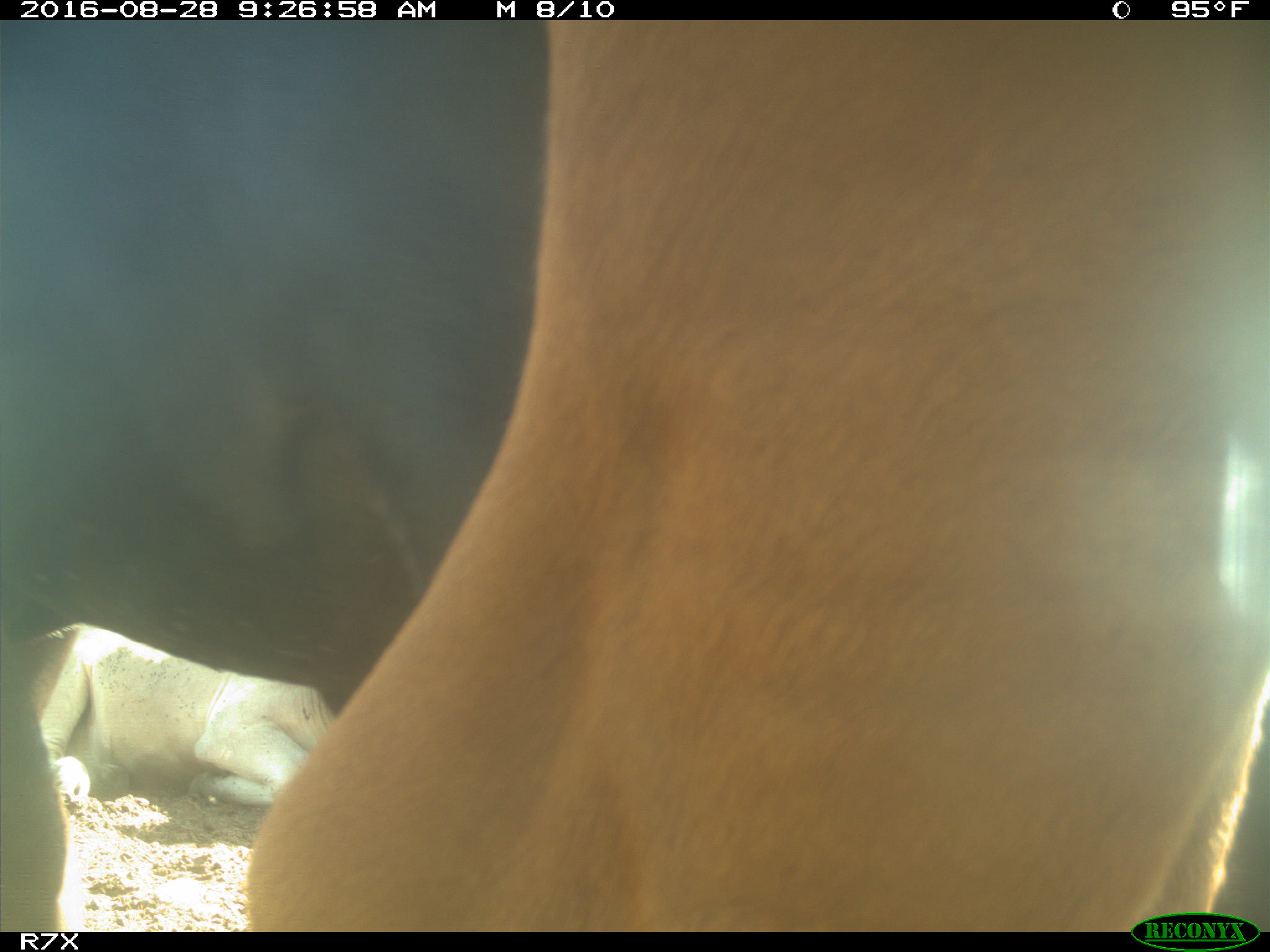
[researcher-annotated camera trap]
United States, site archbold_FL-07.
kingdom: Animalia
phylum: Chordata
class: Mammalia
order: Artiodactyla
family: Bovidae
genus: Bos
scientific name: Bos taurus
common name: domestic cow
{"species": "Bos taurus (domestic cow)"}